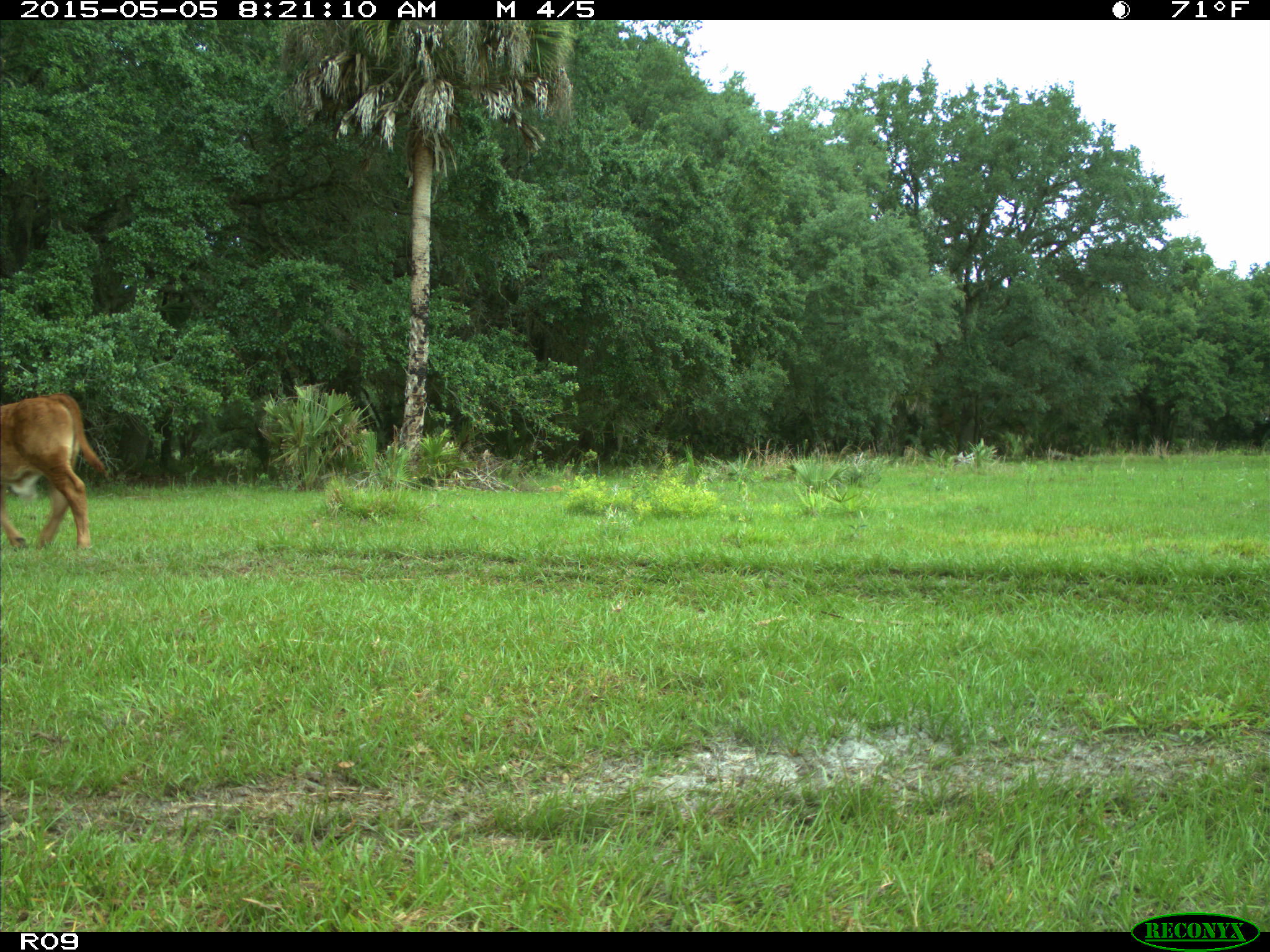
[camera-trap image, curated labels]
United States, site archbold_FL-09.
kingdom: Animalia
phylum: Chordata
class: Mammalia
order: Artiodactyla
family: Bovidae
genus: Bos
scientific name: Bos taurus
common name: domestic cow